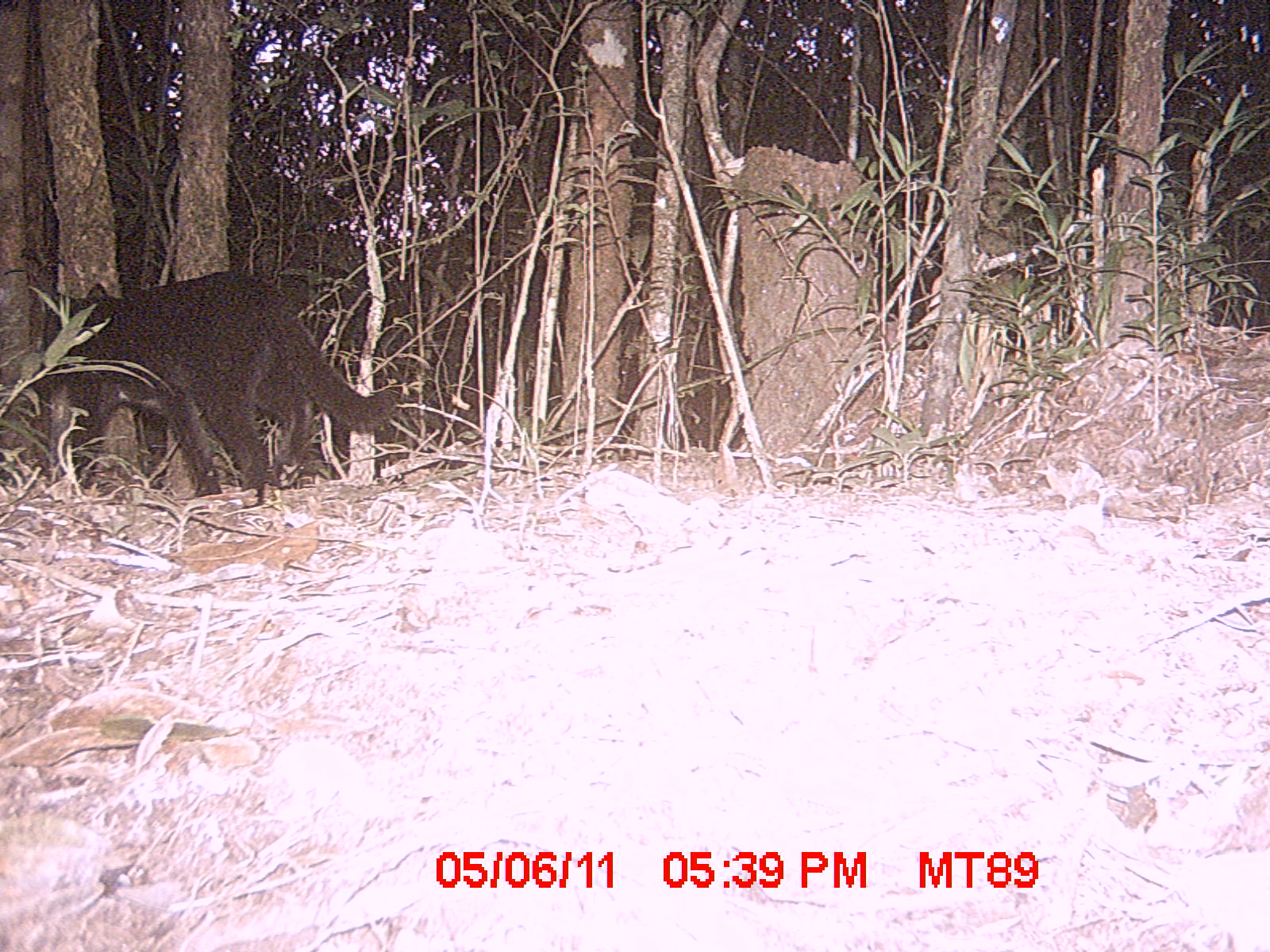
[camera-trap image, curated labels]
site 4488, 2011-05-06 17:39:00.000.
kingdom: Animalia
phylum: Chordata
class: Mammalia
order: Carnivora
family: Felidae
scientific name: Felidae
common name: felids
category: felis sp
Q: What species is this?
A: Felis sp (felids) (Felidae).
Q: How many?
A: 1.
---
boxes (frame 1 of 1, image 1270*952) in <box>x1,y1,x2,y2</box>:
felis sp: <box>49,269,400,507</box>